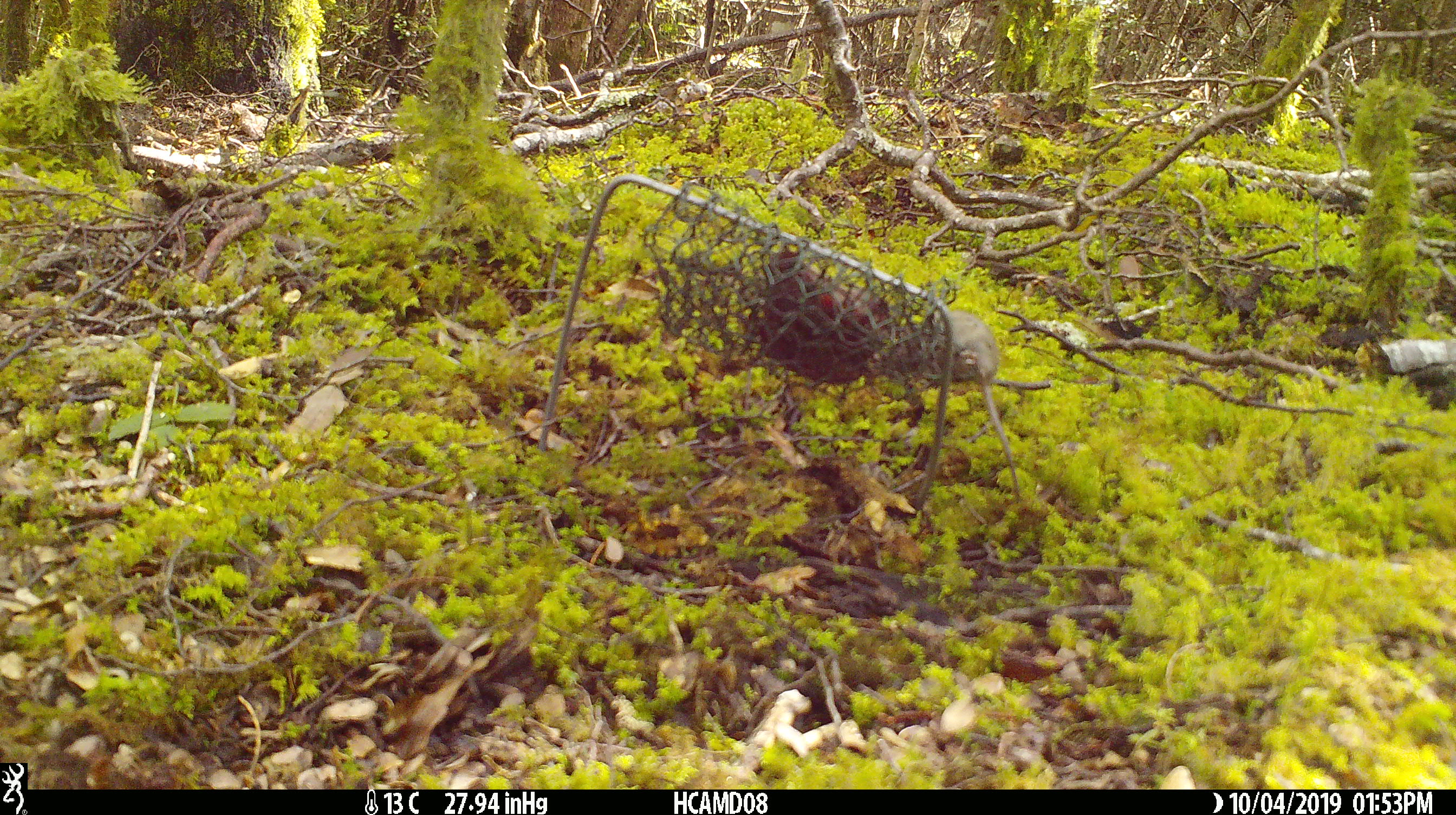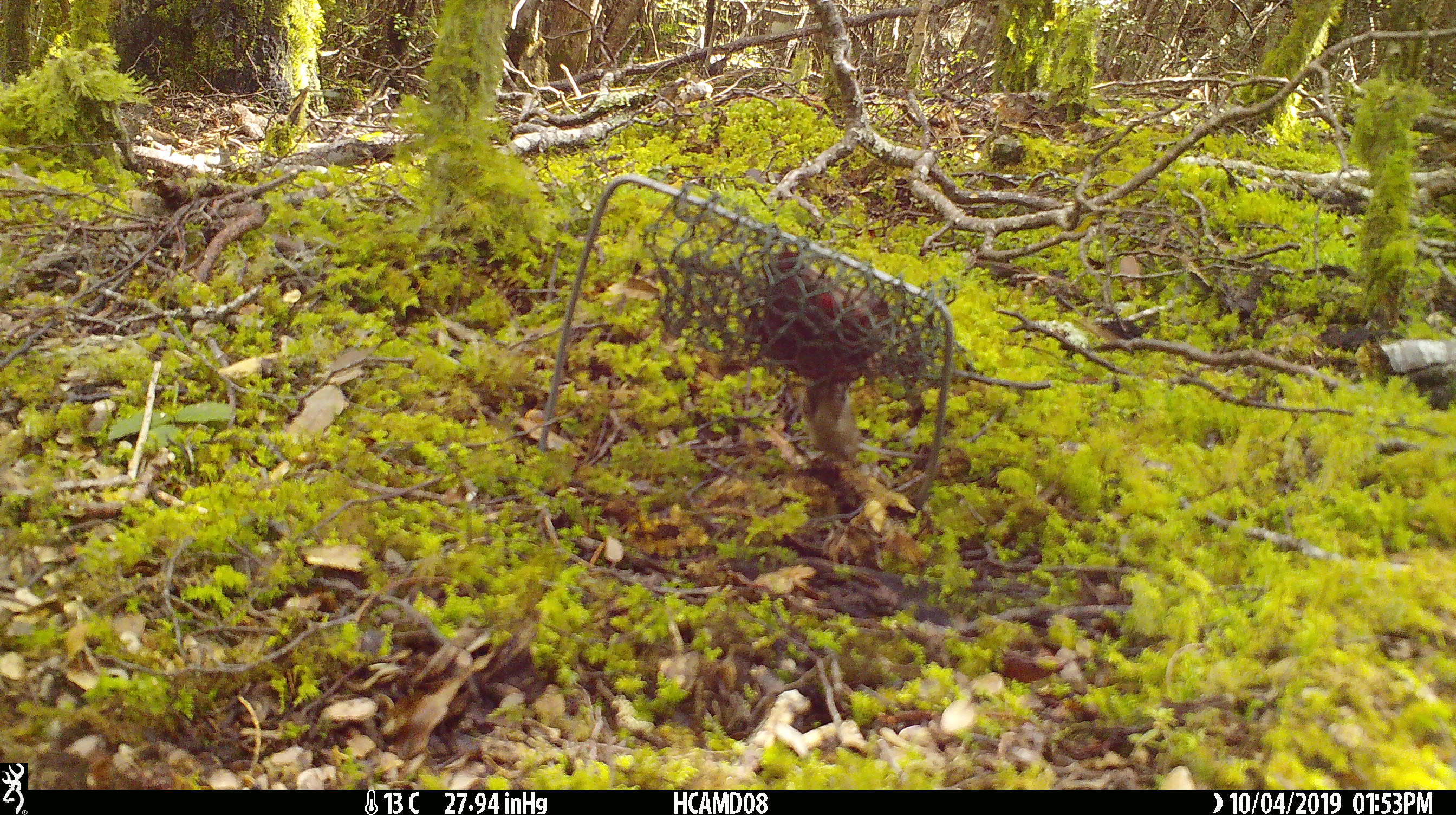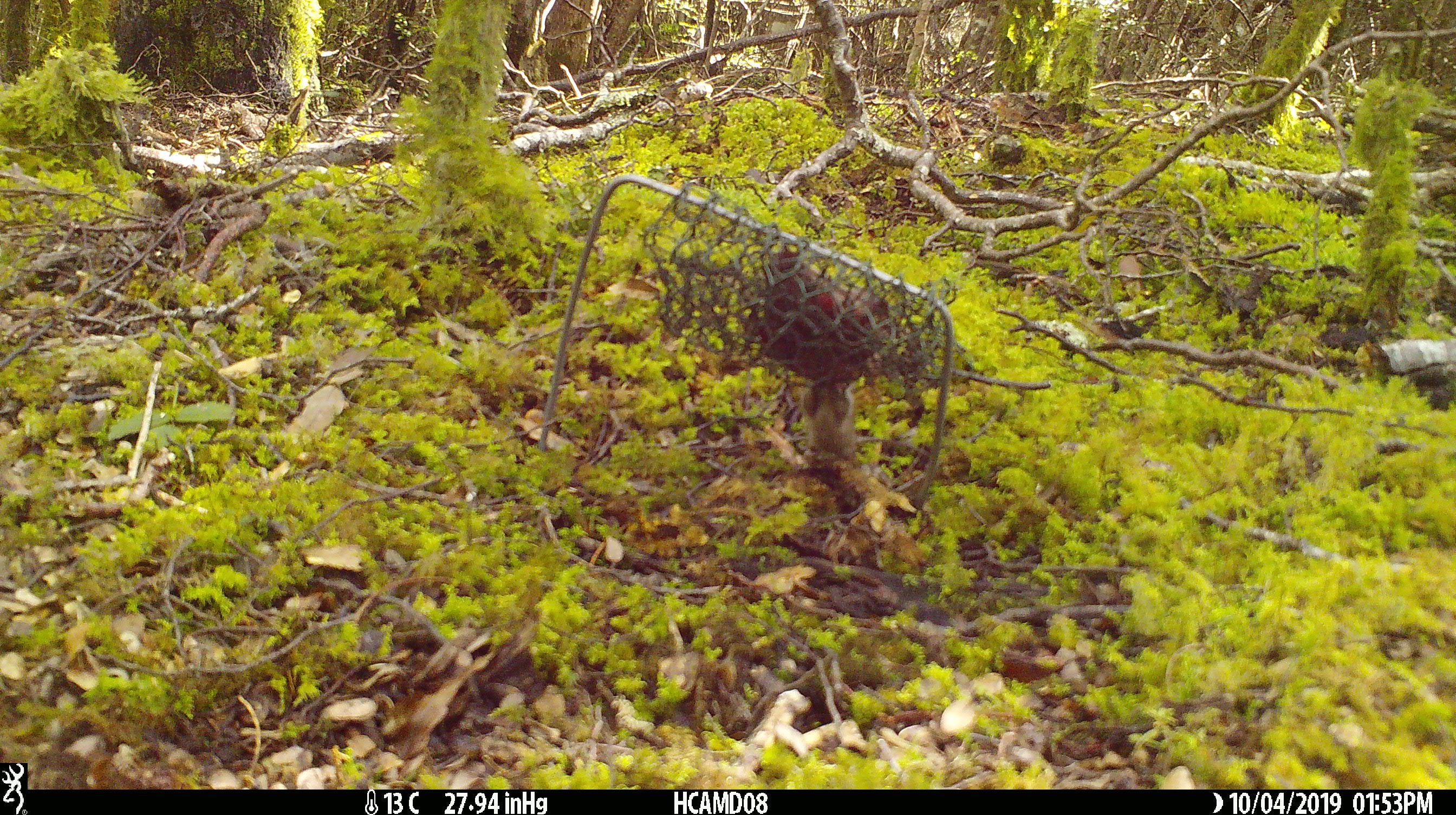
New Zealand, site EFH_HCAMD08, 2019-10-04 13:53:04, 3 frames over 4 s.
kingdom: Animalia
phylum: Chordata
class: Mammalia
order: Rodentia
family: Muridae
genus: Mus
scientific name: Mus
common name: mouse